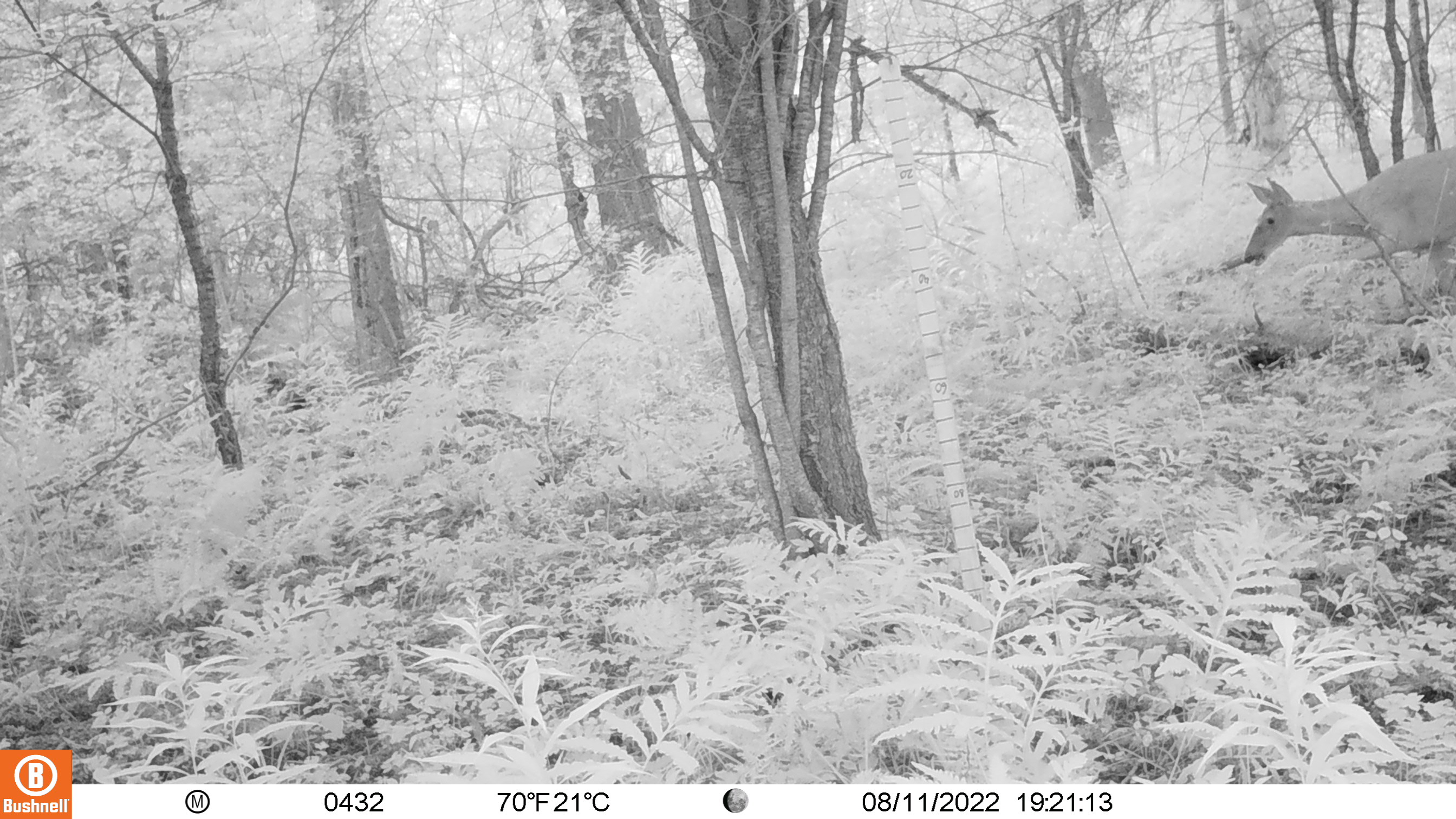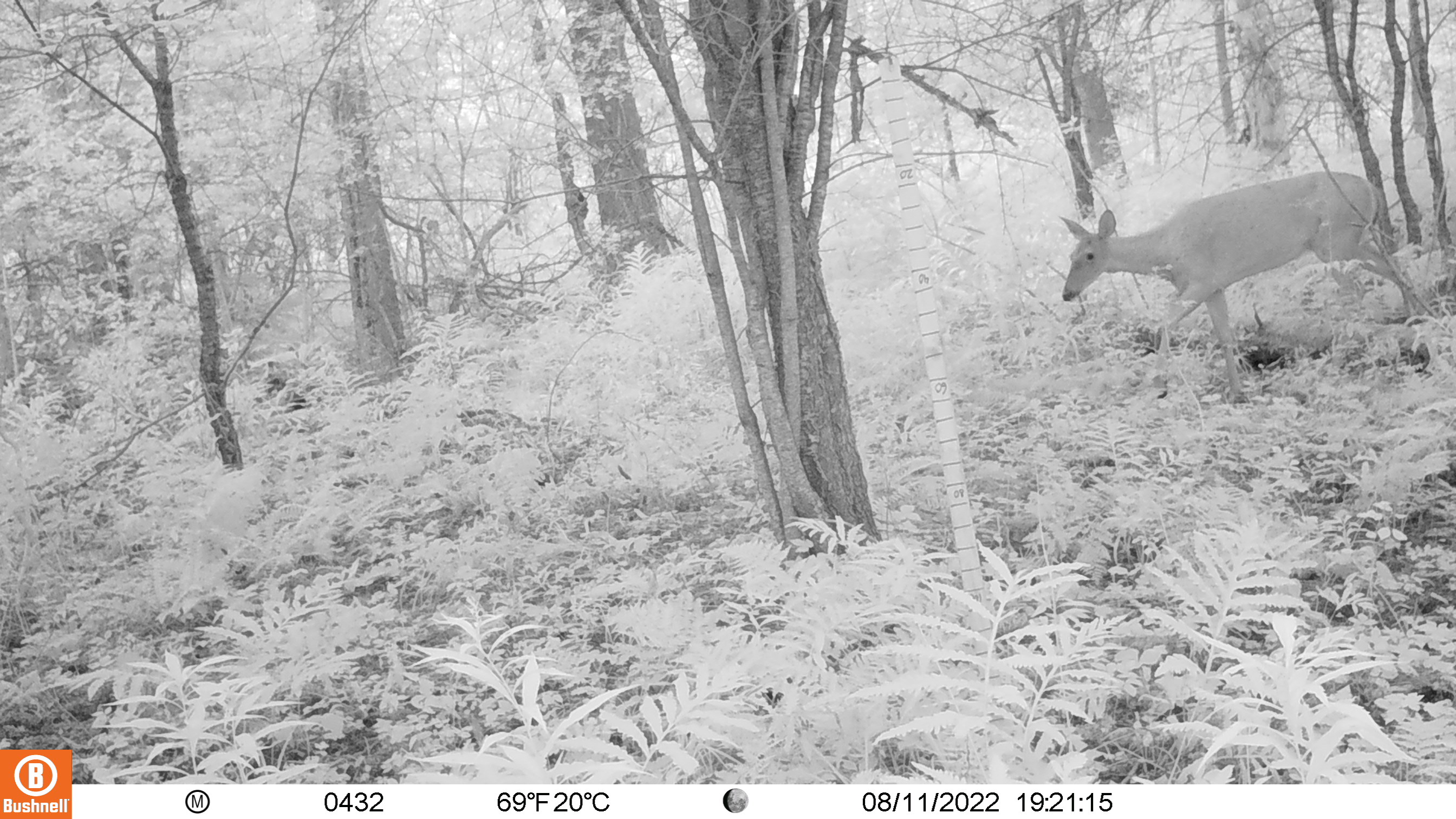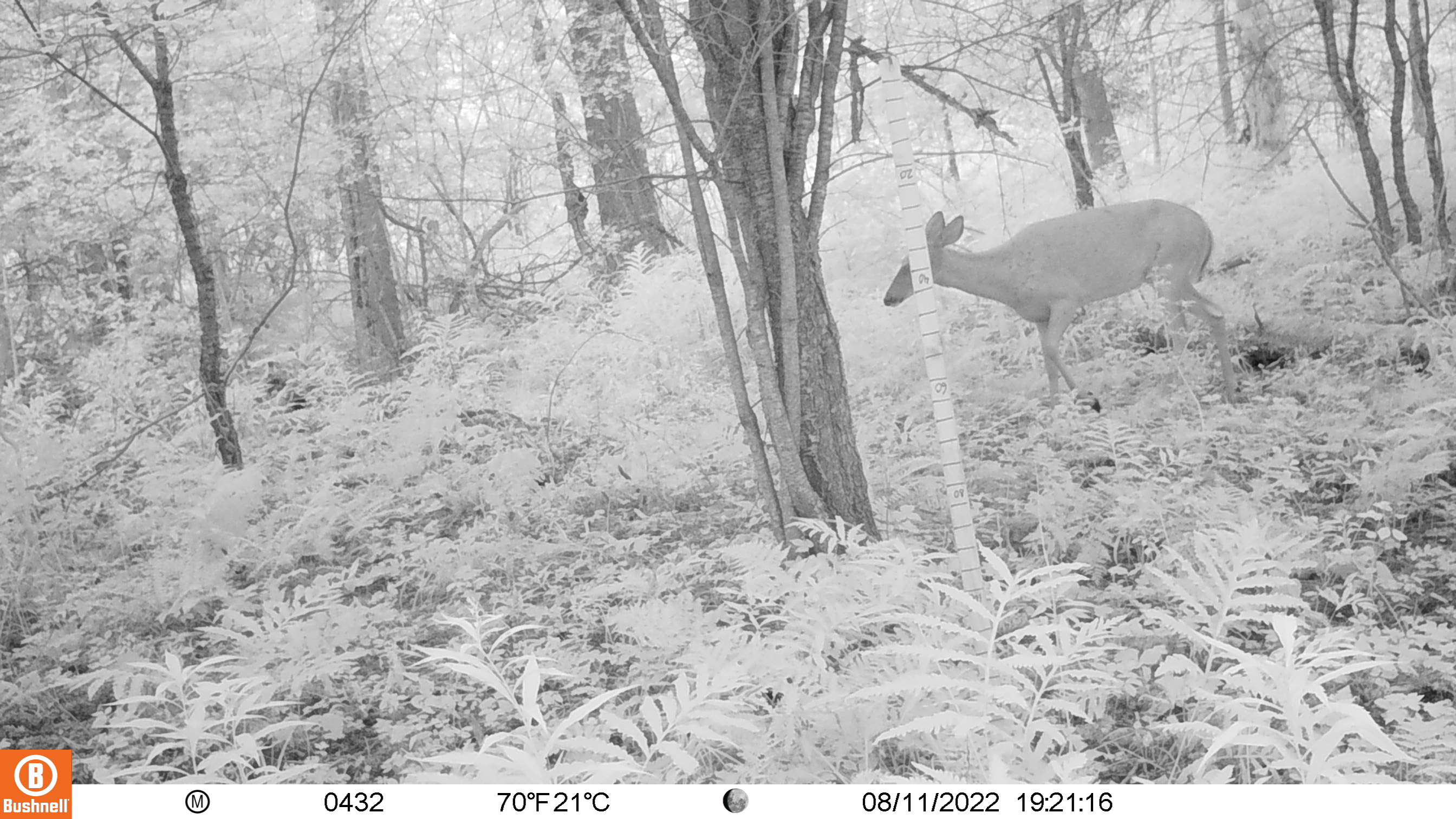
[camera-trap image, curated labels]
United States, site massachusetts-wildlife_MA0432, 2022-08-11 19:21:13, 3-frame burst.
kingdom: Animalia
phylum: Chordata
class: Mammalia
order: Artiodactyla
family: Cervidae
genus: Odocoileus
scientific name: Odocoileus virginianus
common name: white-tailed deer